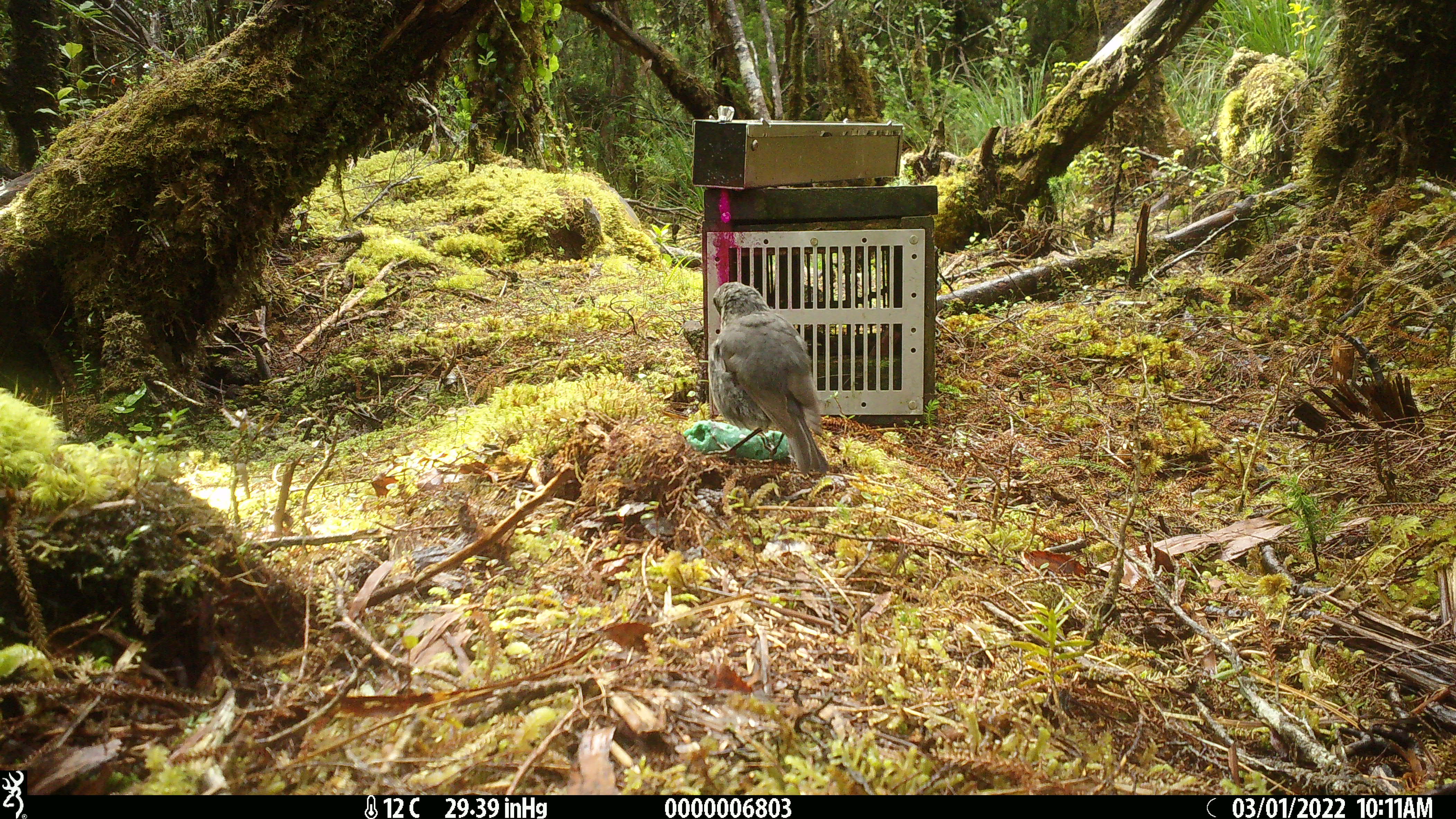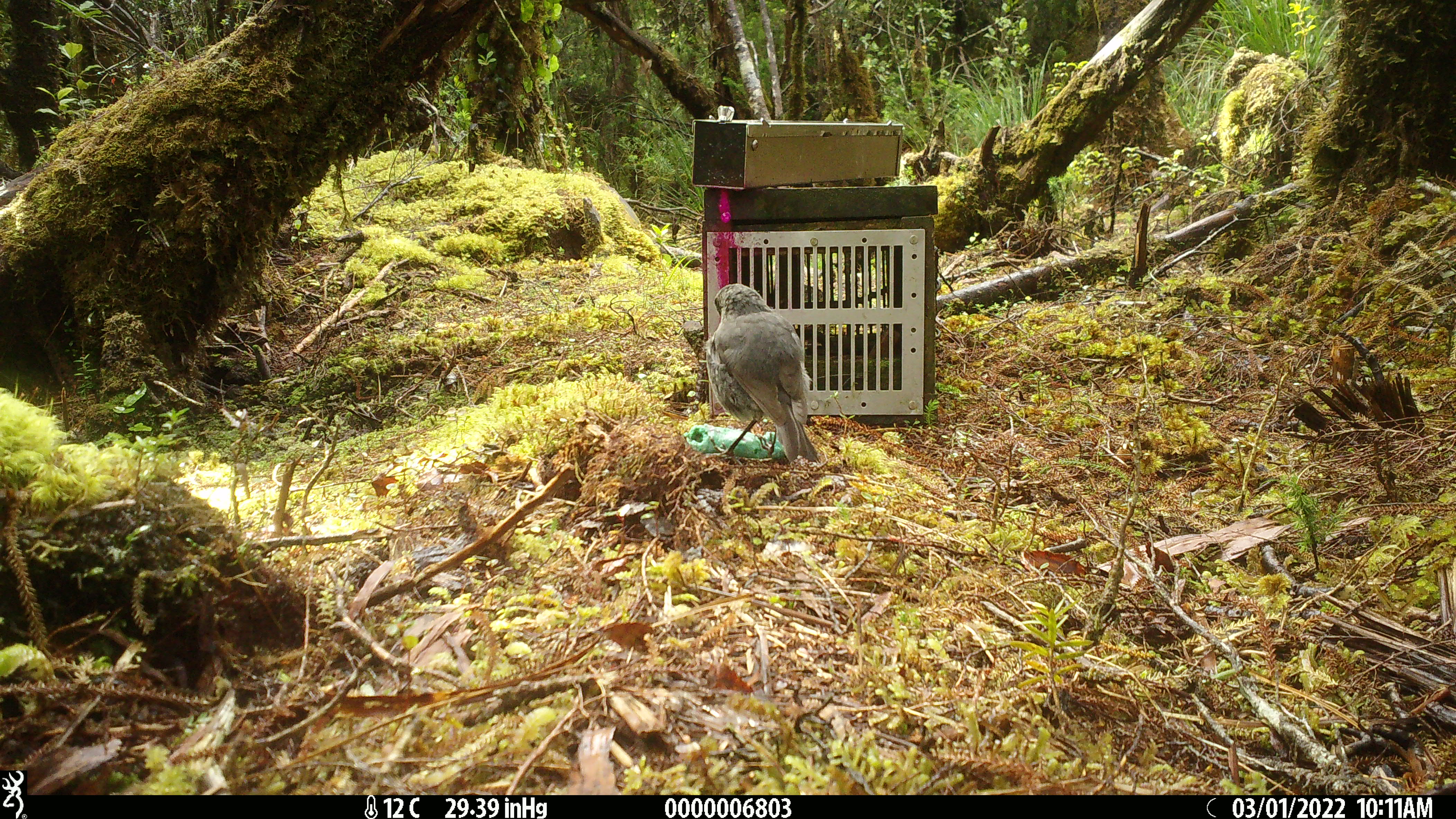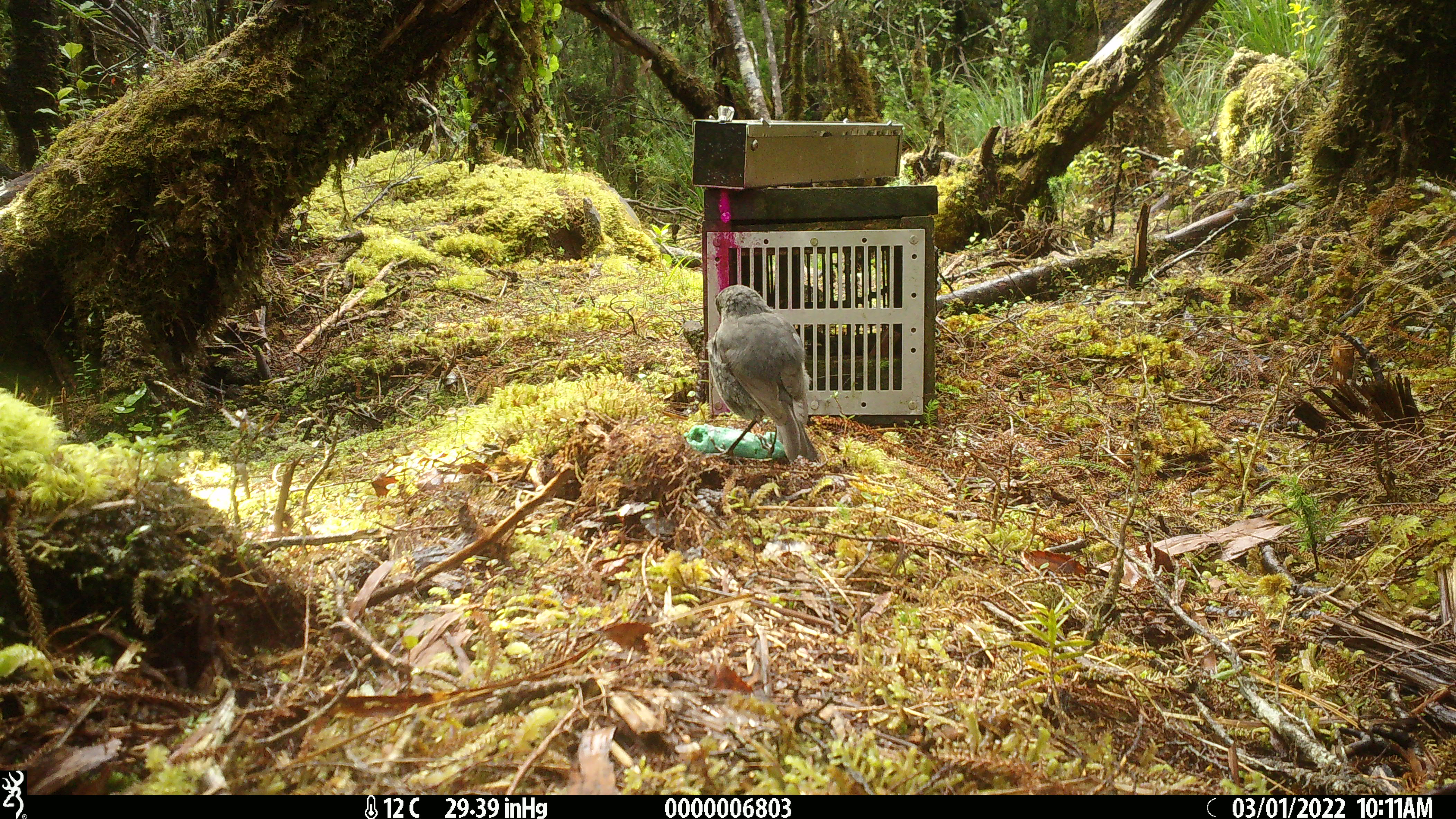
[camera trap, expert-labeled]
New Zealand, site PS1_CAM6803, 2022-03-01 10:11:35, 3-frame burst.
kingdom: Animalia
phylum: Chordata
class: Aves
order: Passeriformes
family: Petroicidae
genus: Petroica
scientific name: Petroica australis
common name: new zealand robin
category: robin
Robin (new zealand robin) (Petroica australis).